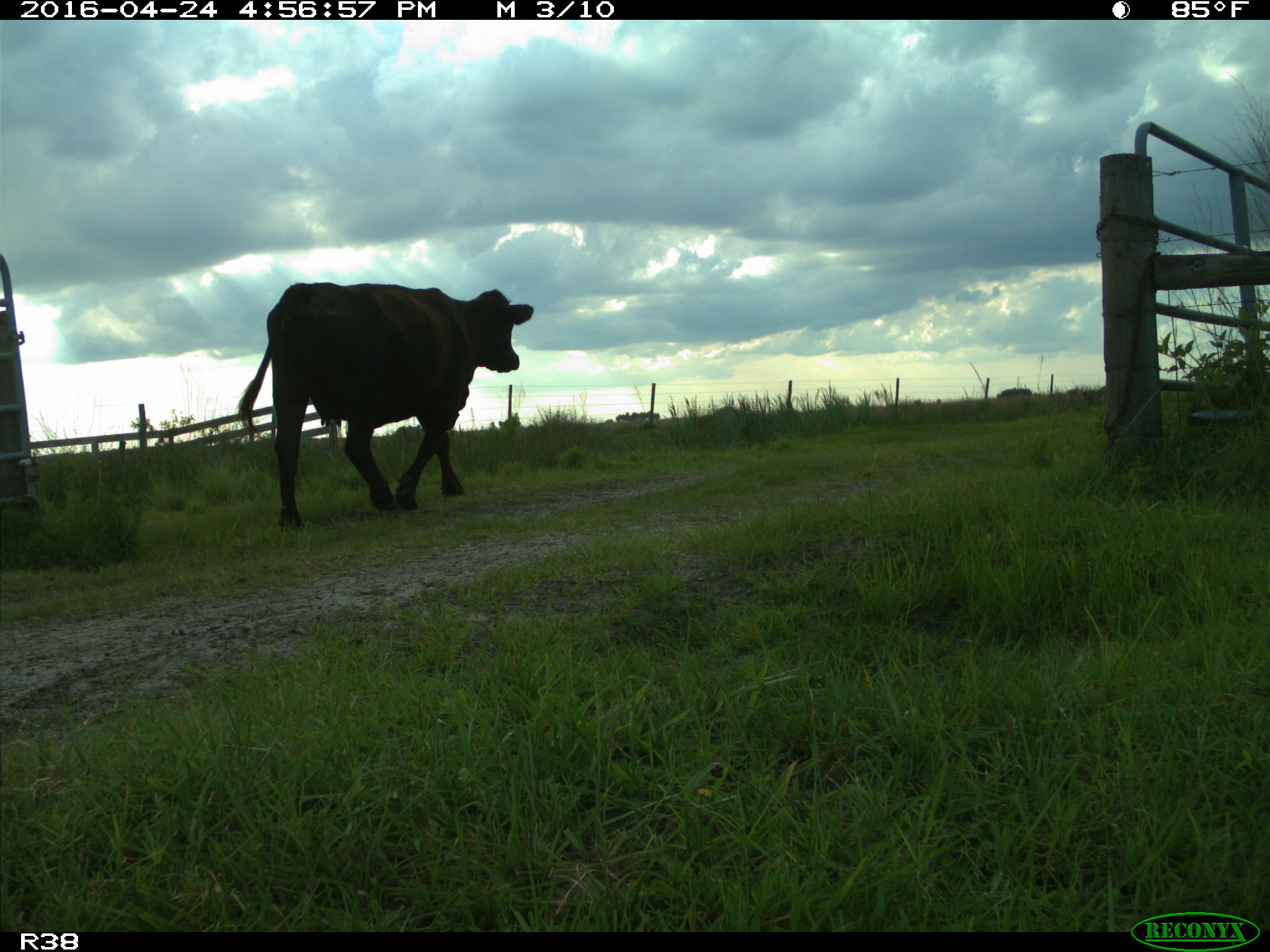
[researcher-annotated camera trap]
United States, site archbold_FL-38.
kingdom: Animalia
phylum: Chordata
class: Mammalia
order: Artiodactyla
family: Bovidae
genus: Bos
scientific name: Bos taurus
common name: domestic cow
Bos taurus (domestic cow).